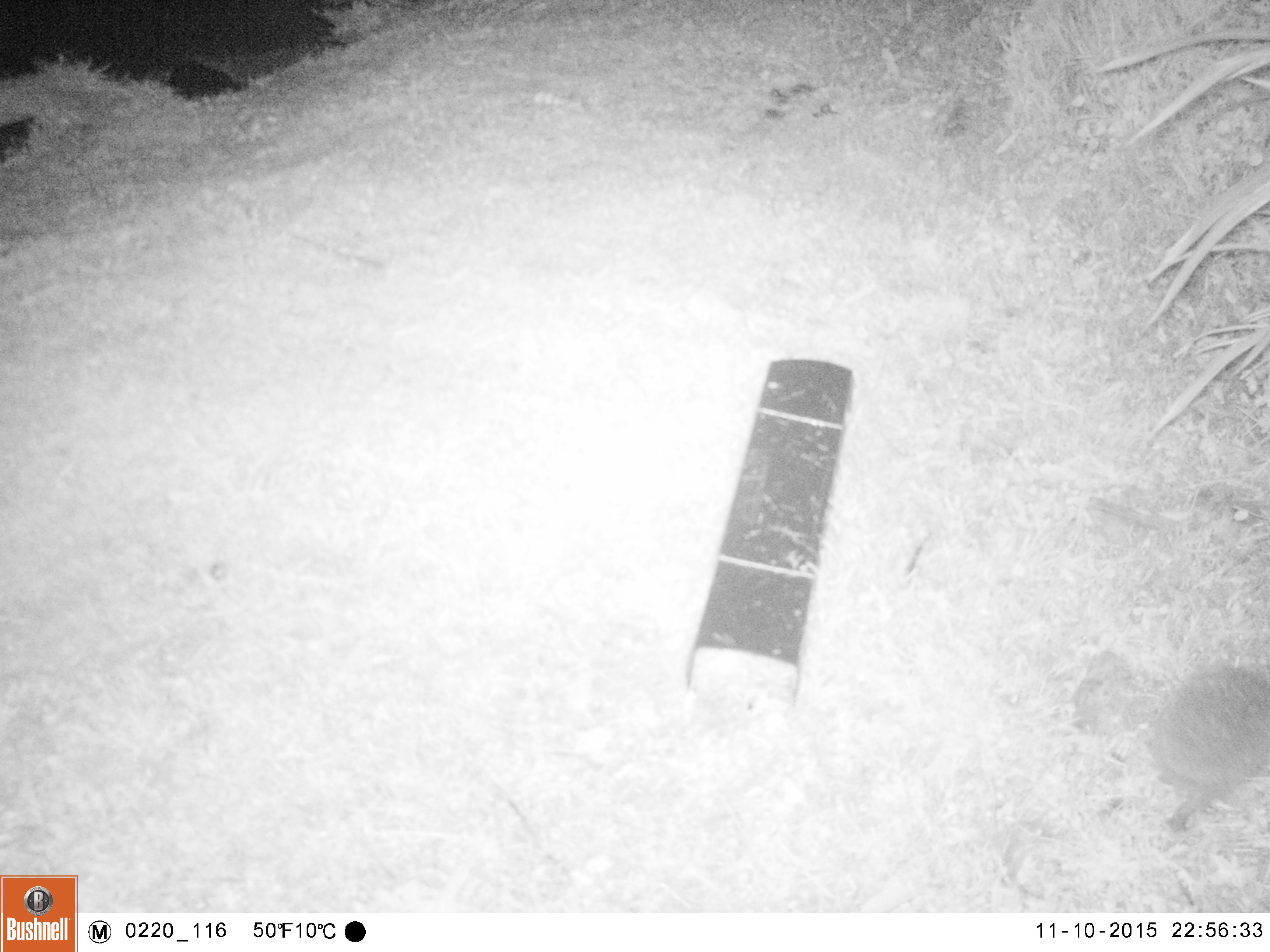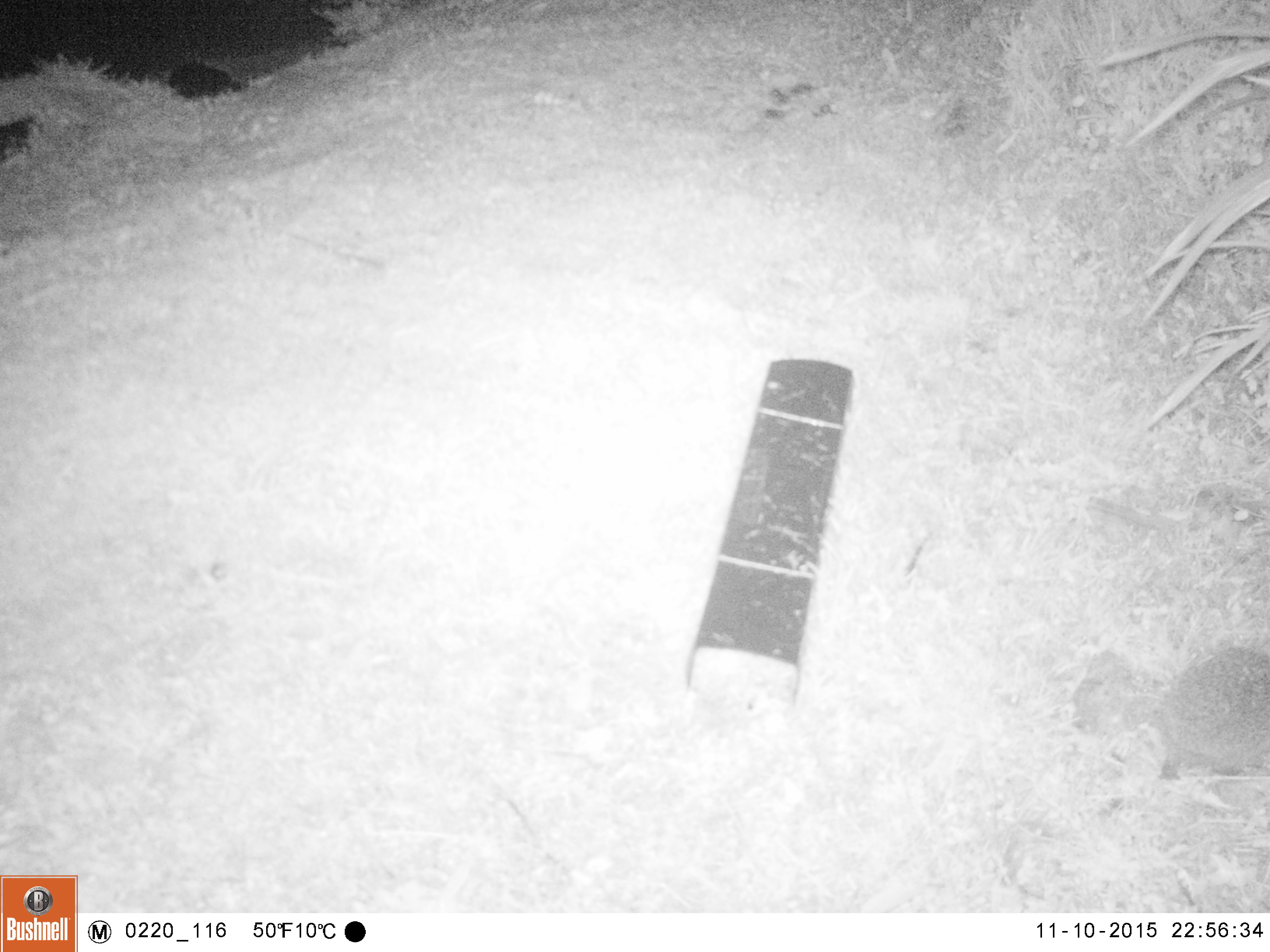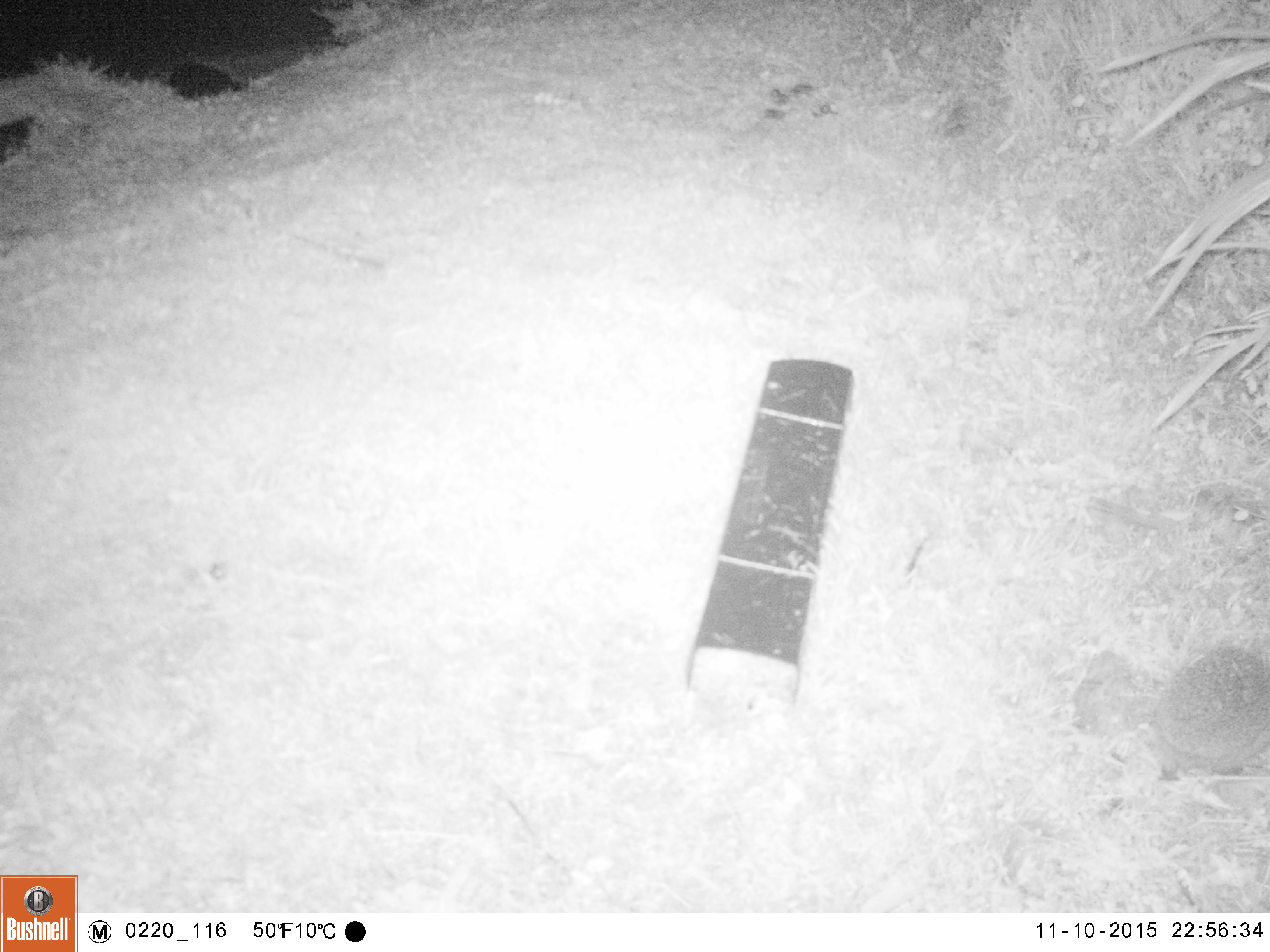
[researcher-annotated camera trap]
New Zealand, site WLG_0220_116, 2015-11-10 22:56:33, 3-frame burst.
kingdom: Animalia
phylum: Chordata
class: Mammalia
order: Eulipotyphla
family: Erinaceidae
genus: Erinaceus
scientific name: Erinaceus europaeus europaeus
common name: european hedgehog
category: hedgehog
Hedgehog (european hedgehog) (Erinaceus europaeus europaeus).